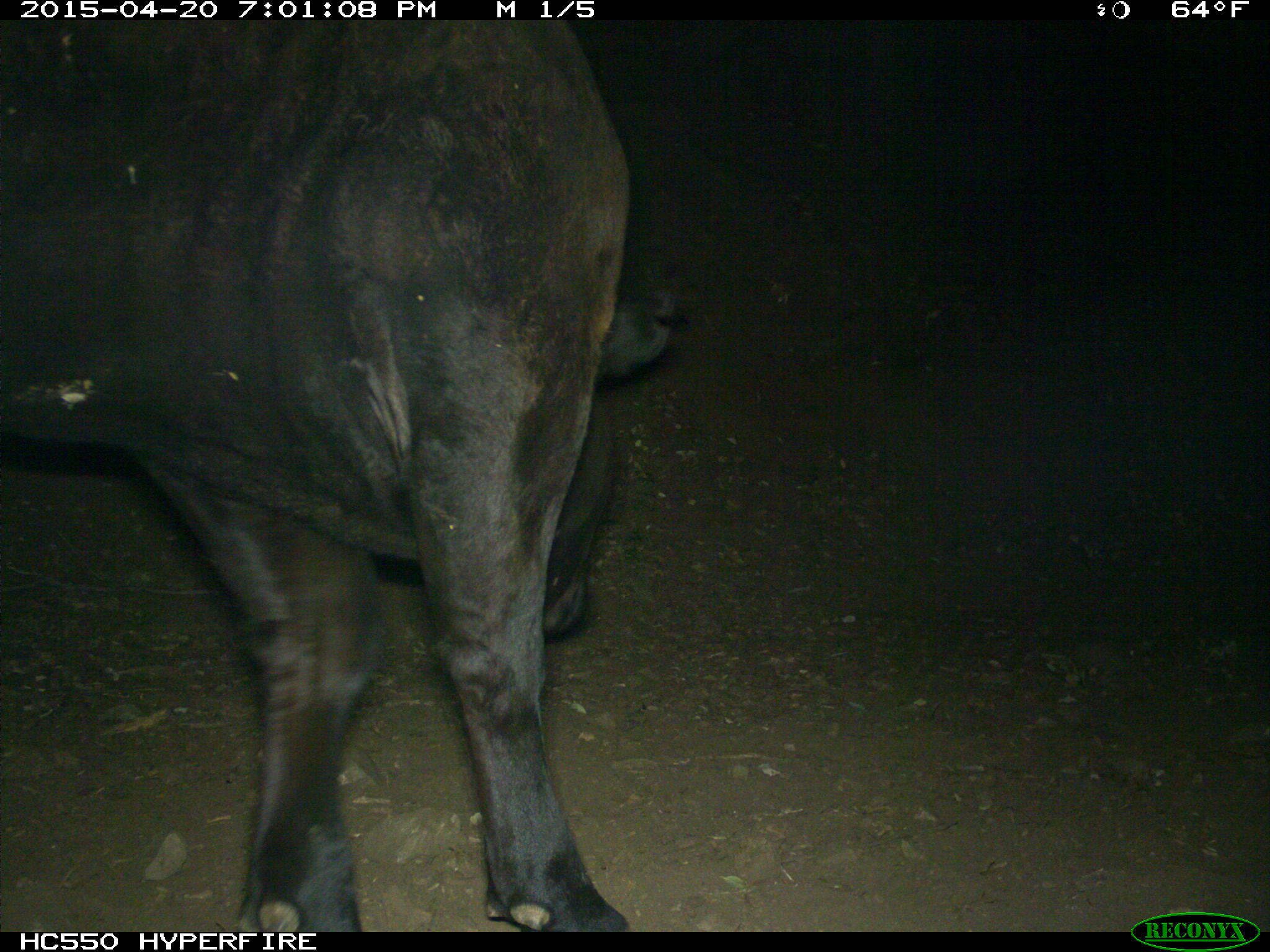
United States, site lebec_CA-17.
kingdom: Animalia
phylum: Chordata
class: Mammalia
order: Artiodactyla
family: Bovidae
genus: Bos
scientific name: Bos taurus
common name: domestic cow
Bos taurus (domestic cow).